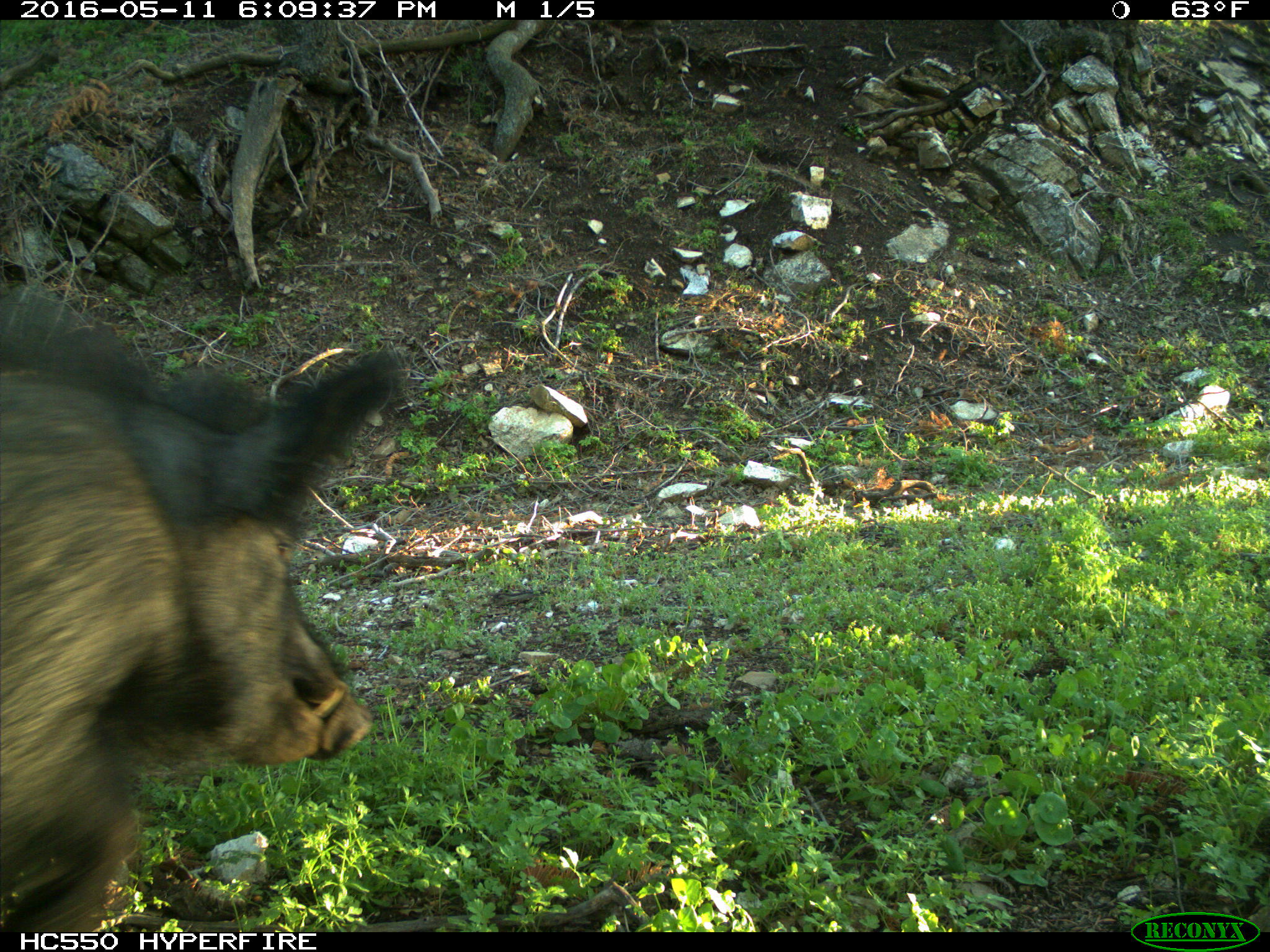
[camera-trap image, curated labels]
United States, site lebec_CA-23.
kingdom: Animalia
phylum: Chordata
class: Mammalia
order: Artiodactyla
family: Suidae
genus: Sus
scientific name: Sus scrofa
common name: wild boar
Sus scrofa (wild boar).